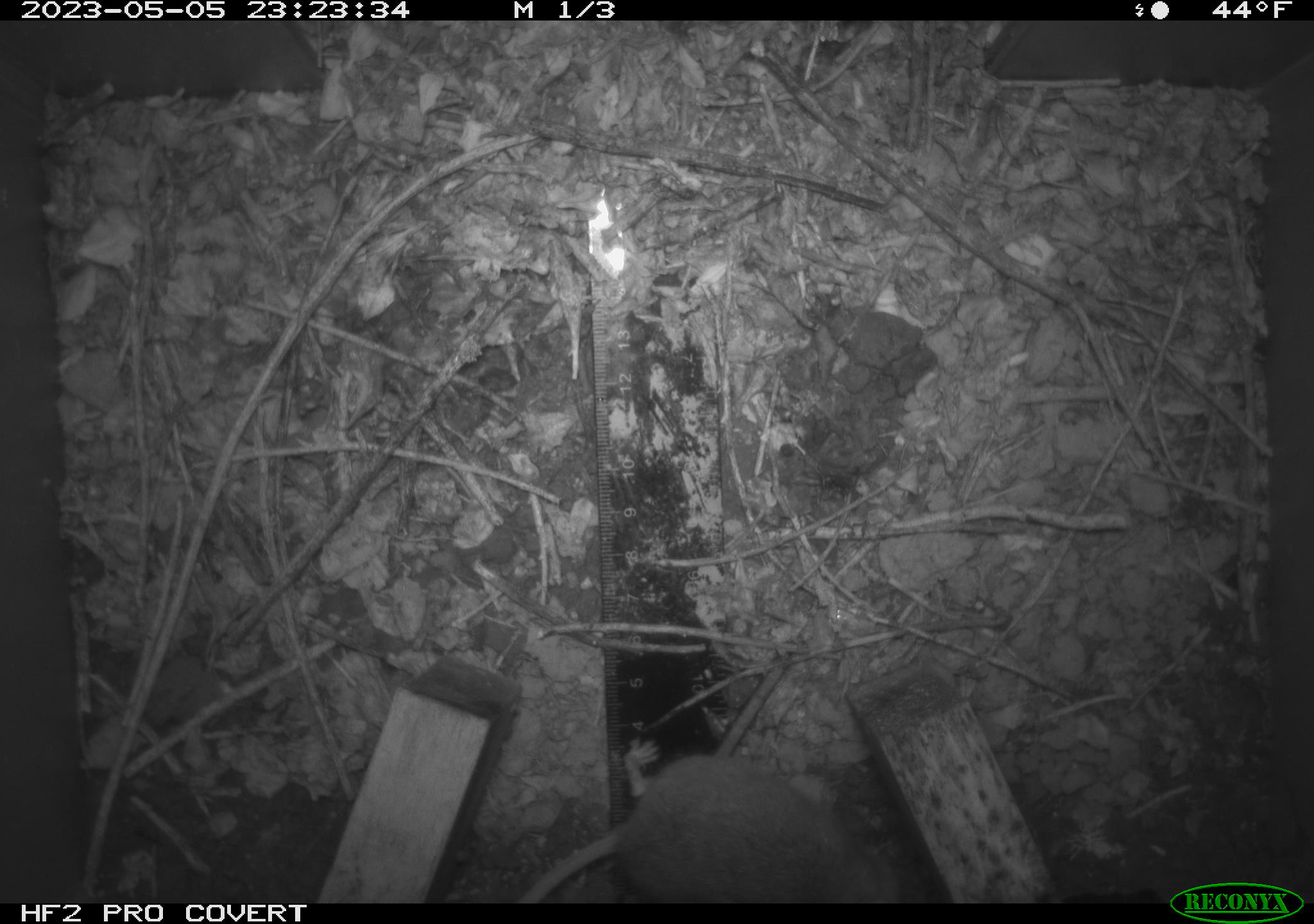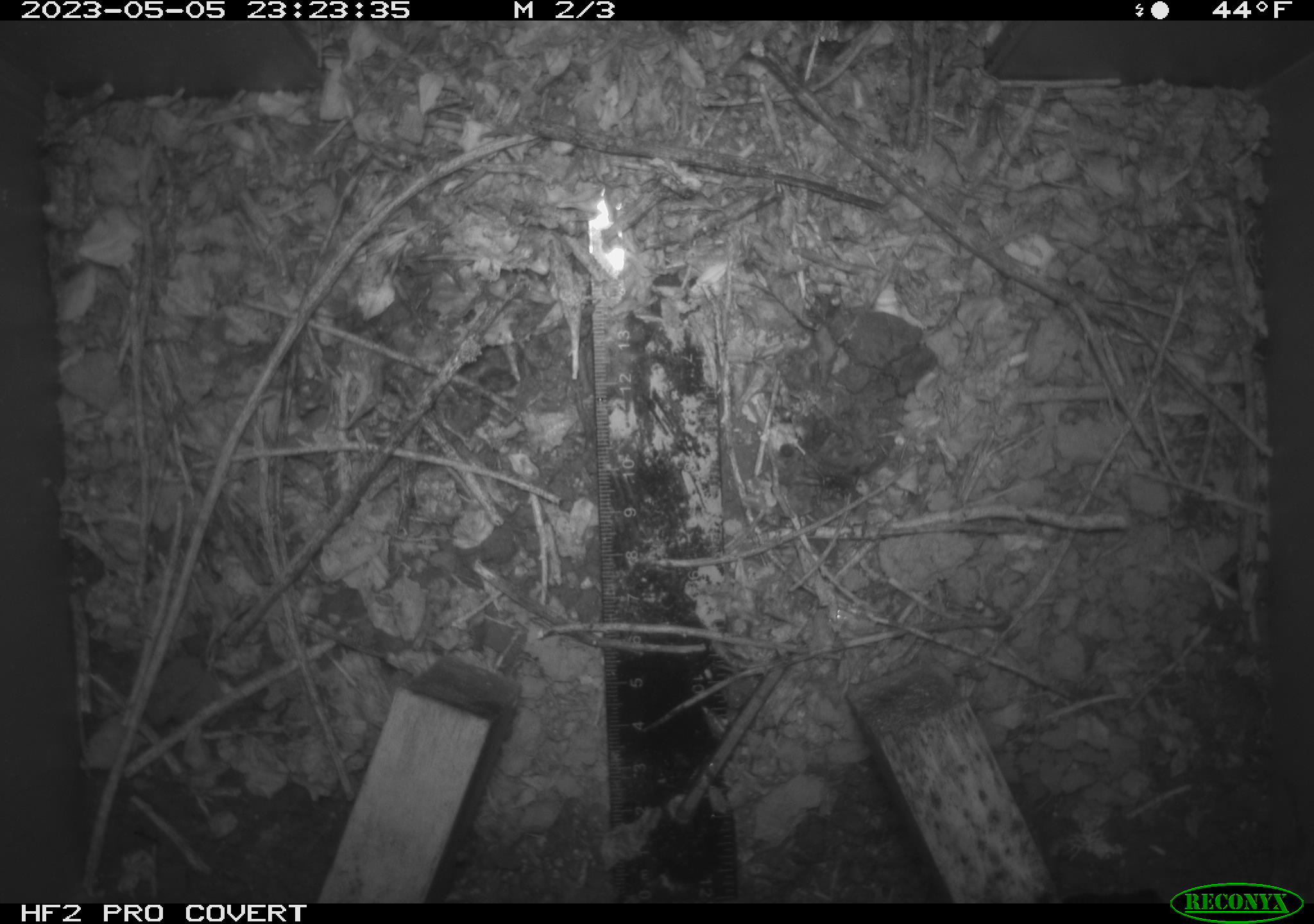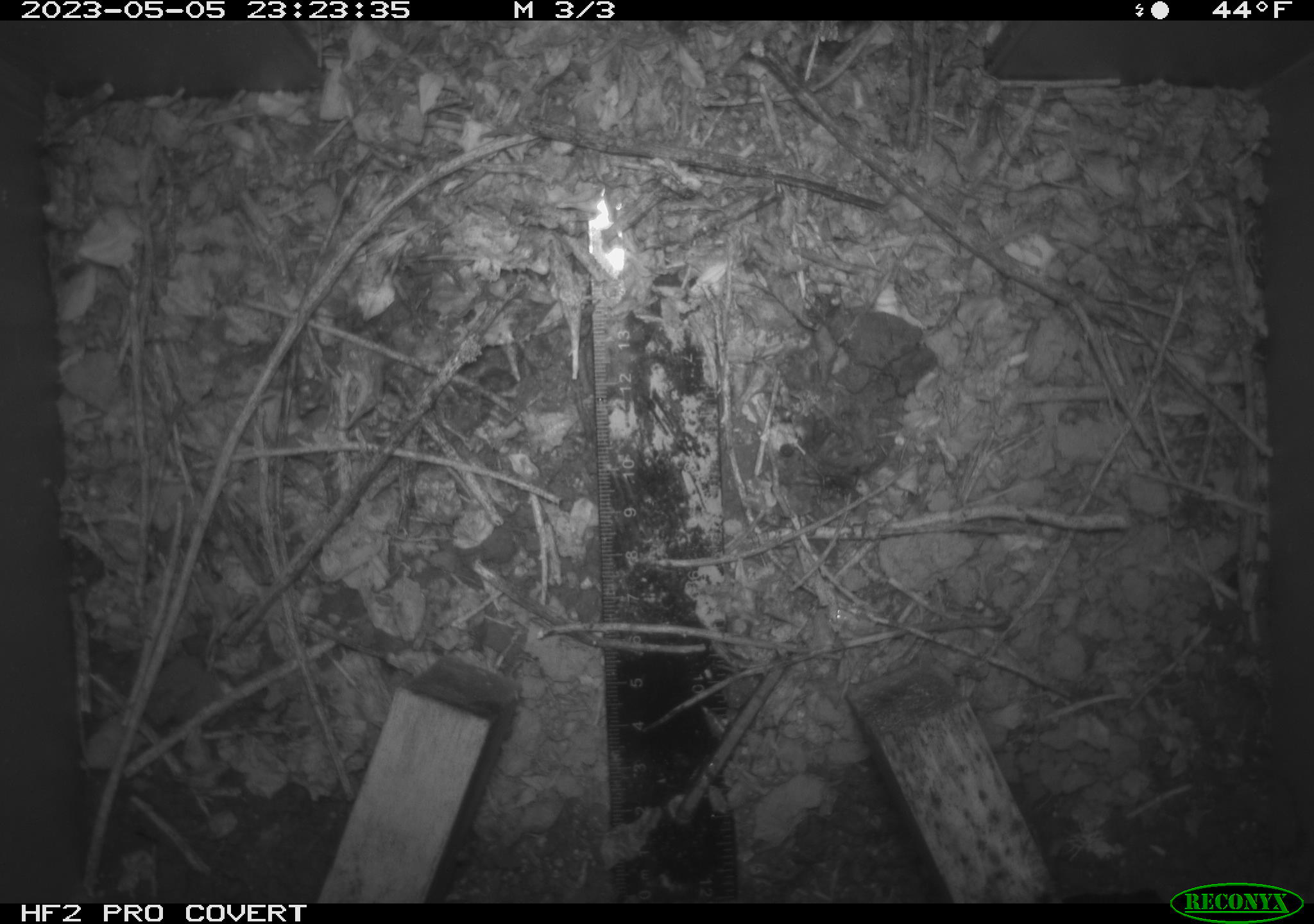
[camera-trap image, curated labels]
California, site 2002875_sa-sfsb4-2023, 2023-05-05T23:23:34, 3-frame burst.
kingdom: Animalia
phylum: Chordata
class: Mammalia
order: Rodentia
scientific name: Rodentia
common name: mouse species